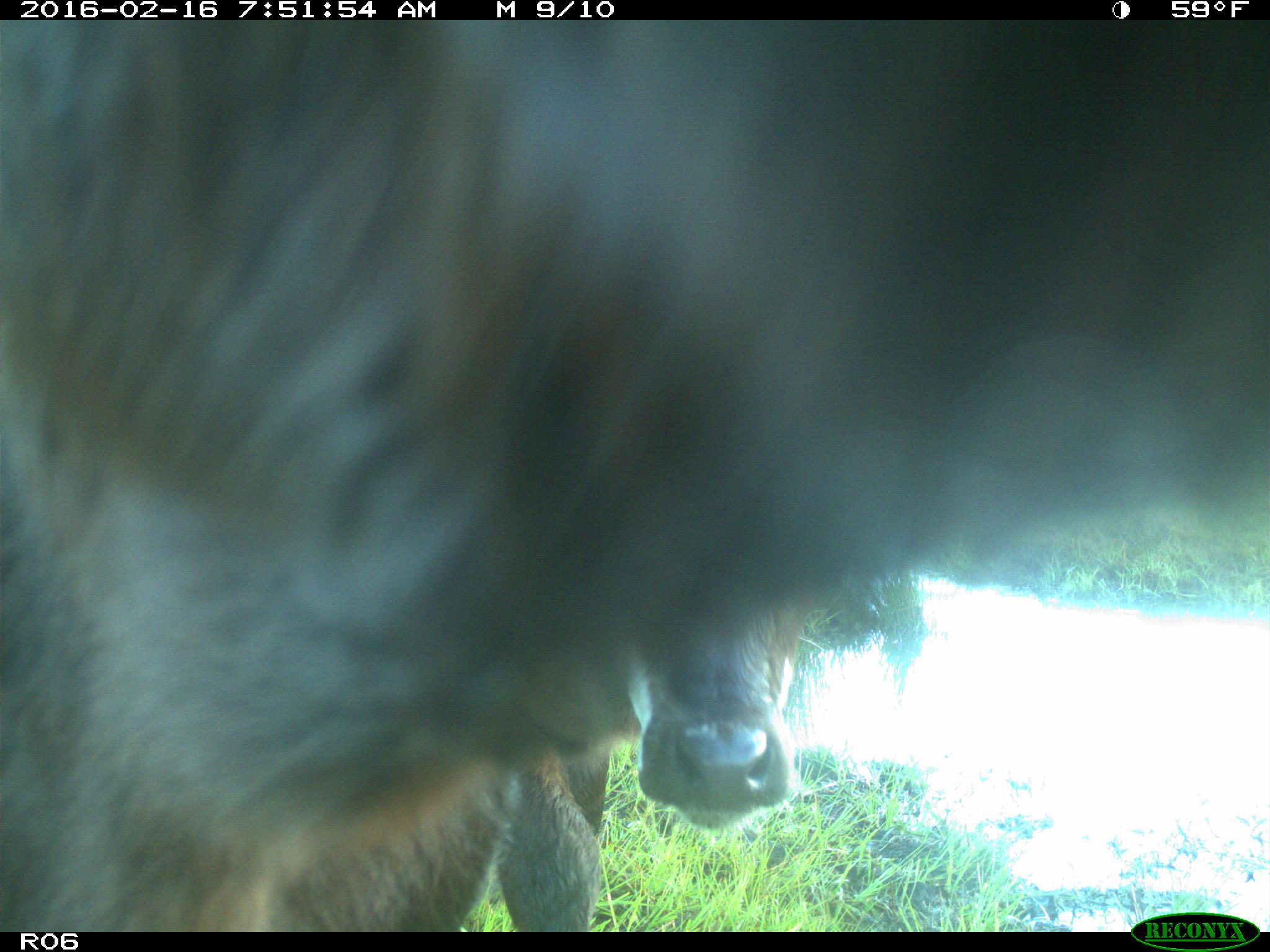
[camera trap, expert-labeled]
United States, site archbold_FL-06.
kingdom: Animalia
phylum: Chordata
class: Mammalia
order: Artiodactyla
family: Bovidae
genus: Bos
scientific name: Bos taurus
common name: domestic cow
Bos taurus (domestic cow).